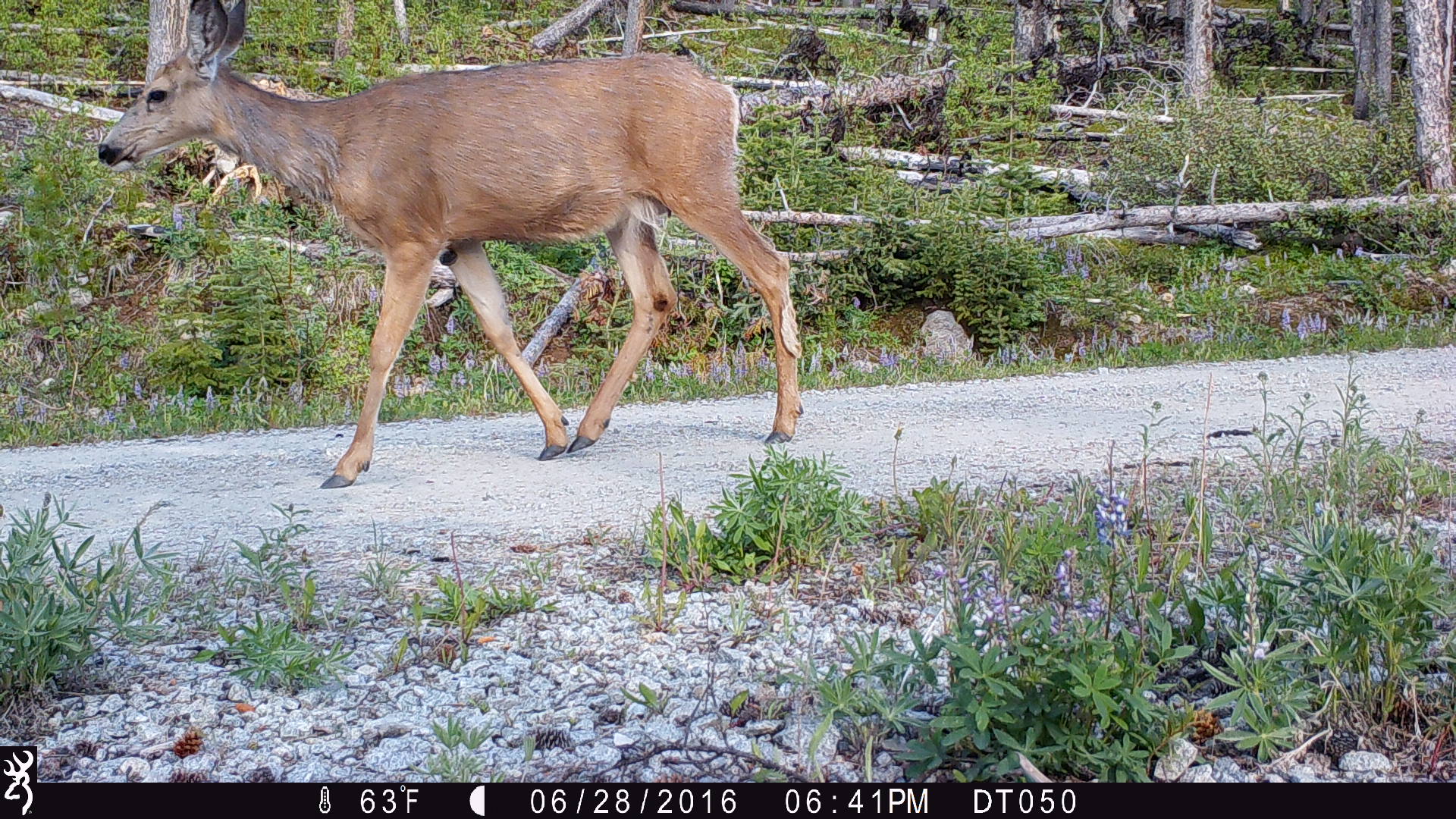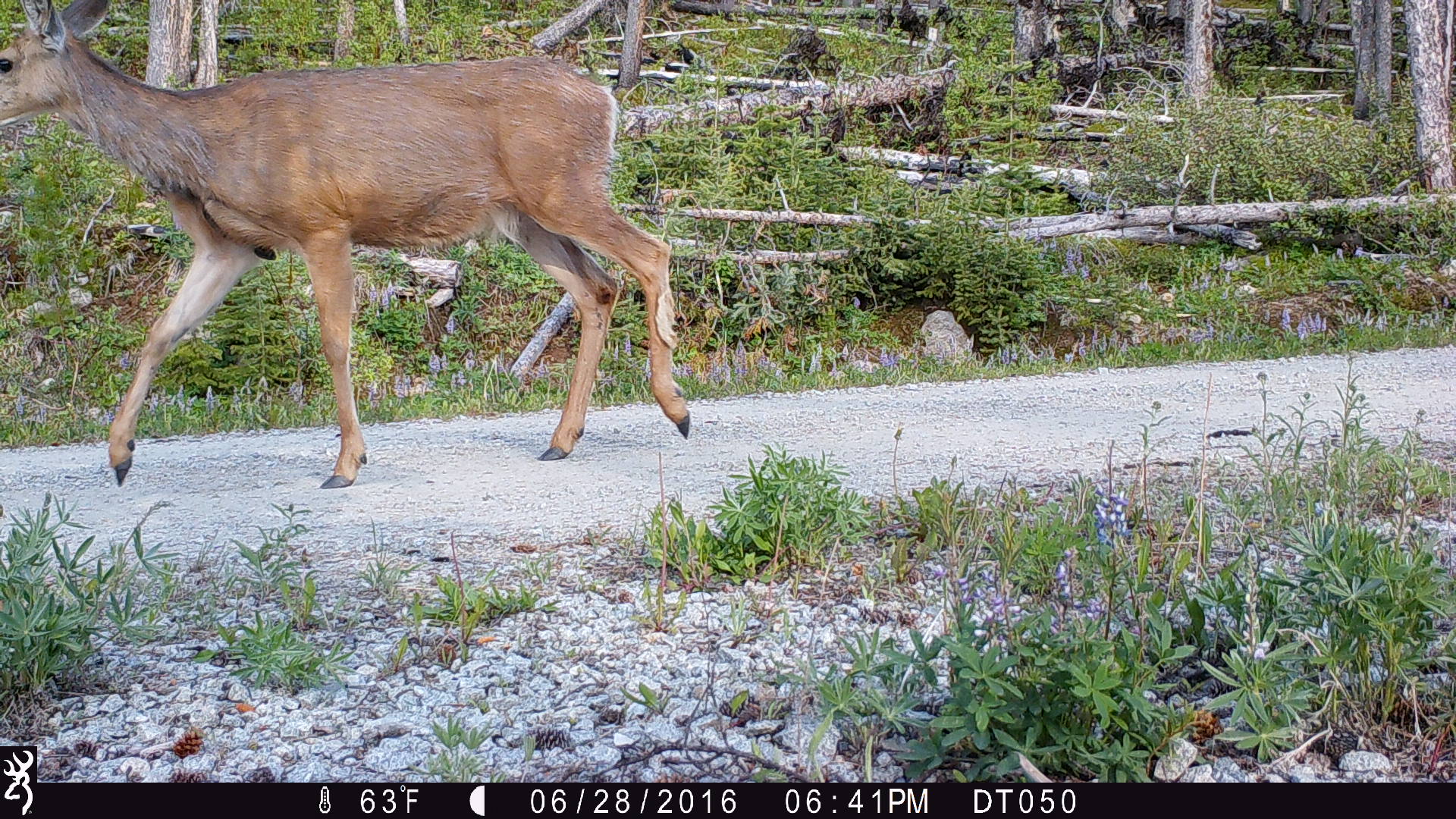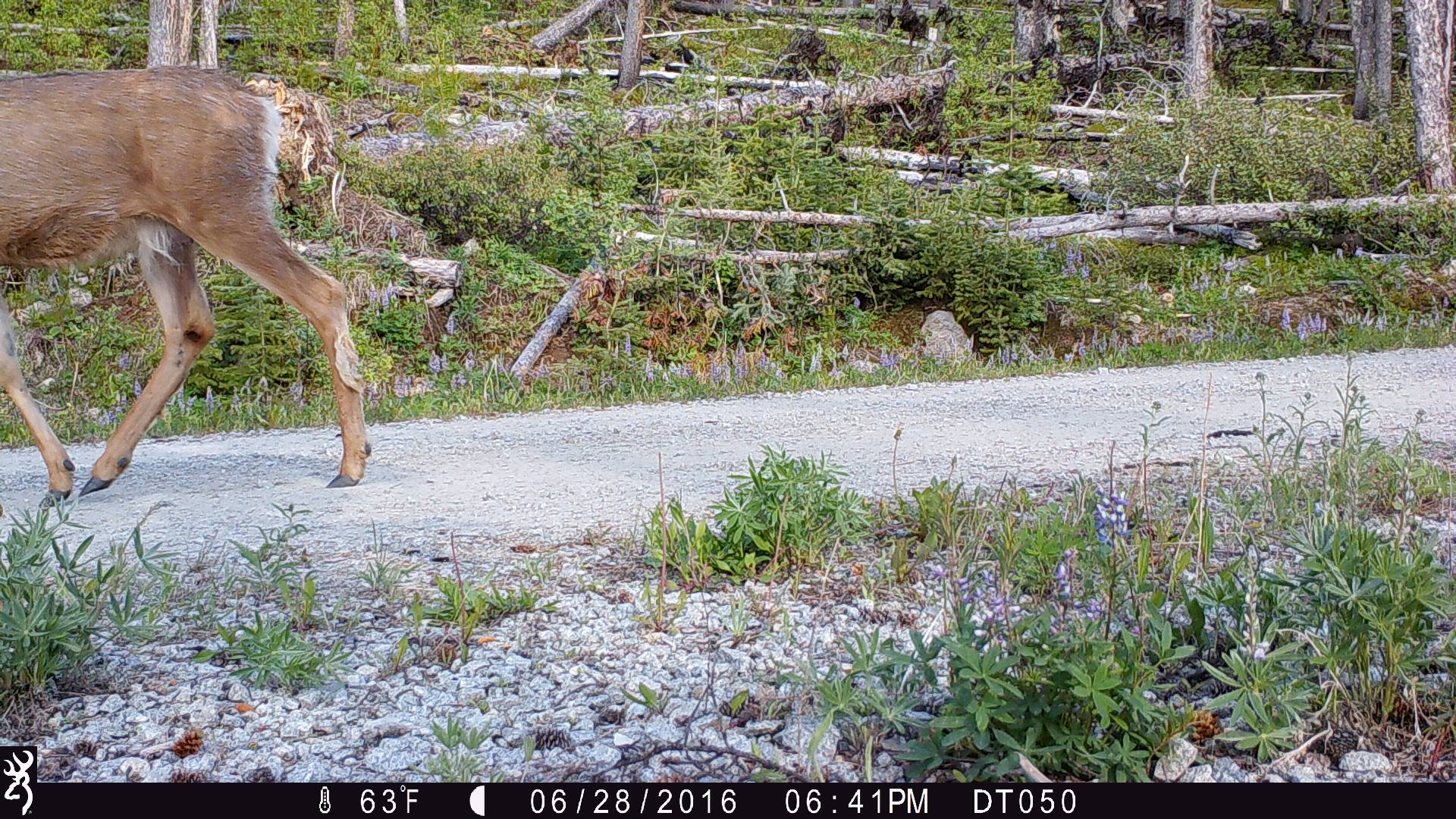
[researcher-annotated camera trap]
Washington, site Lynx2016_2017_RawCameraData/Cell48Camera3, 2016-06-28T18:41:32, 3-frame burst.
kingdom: Animalia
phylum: Chordata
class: Mammalia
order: Artiodactyla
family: Cervidae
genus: Odocoileus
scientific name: Odocoileus hemionus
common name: mule deer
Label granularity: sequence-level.